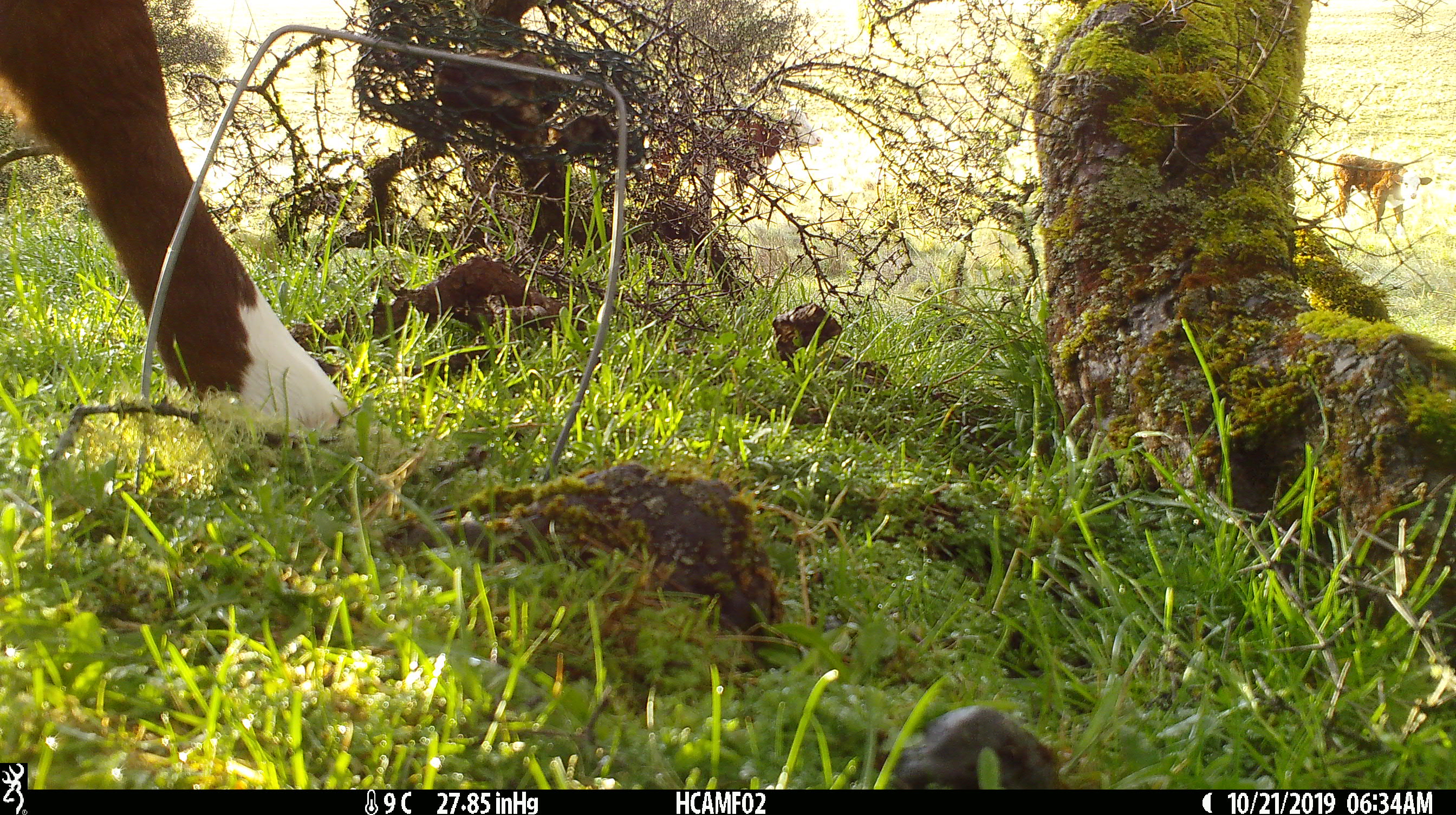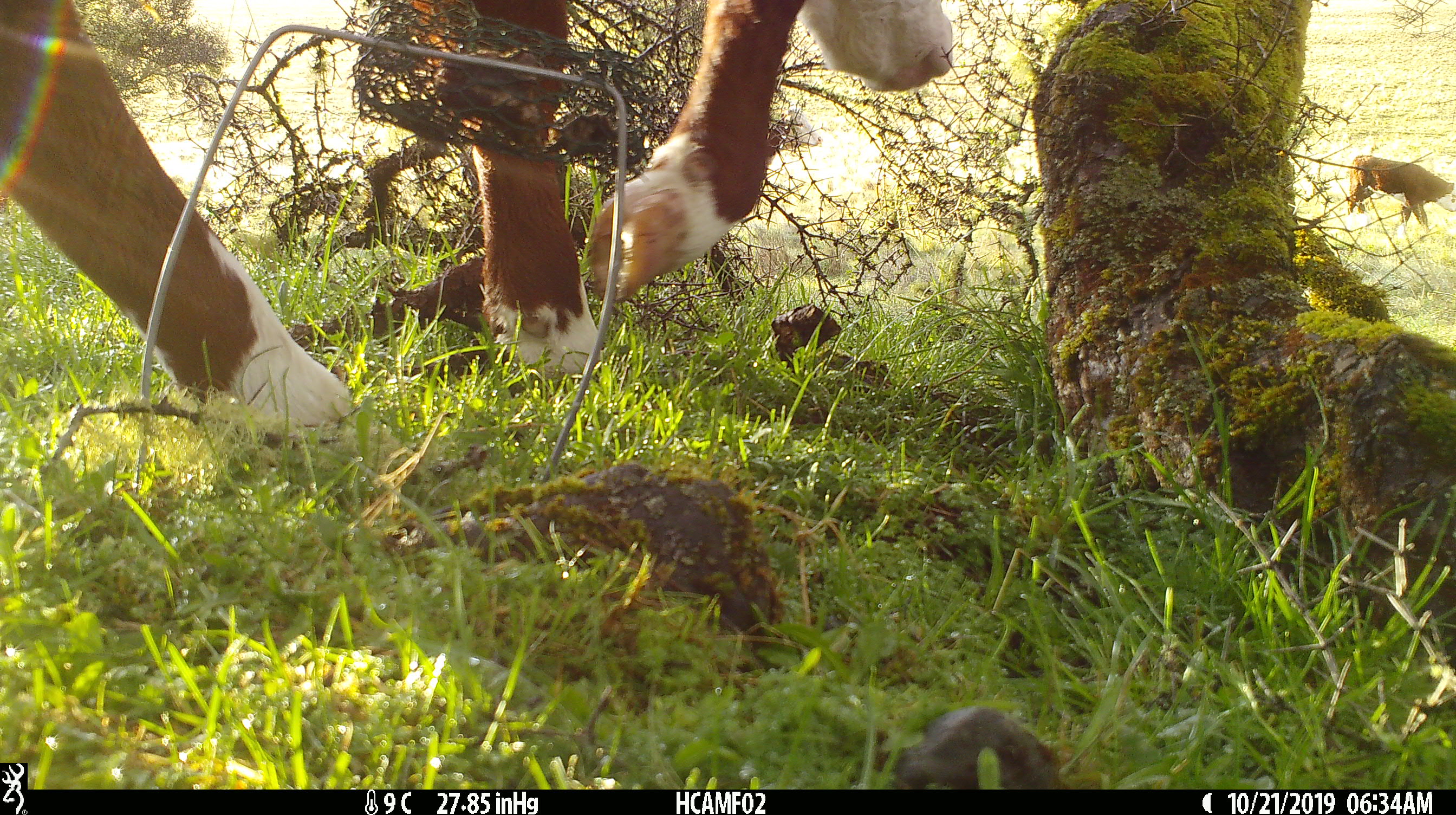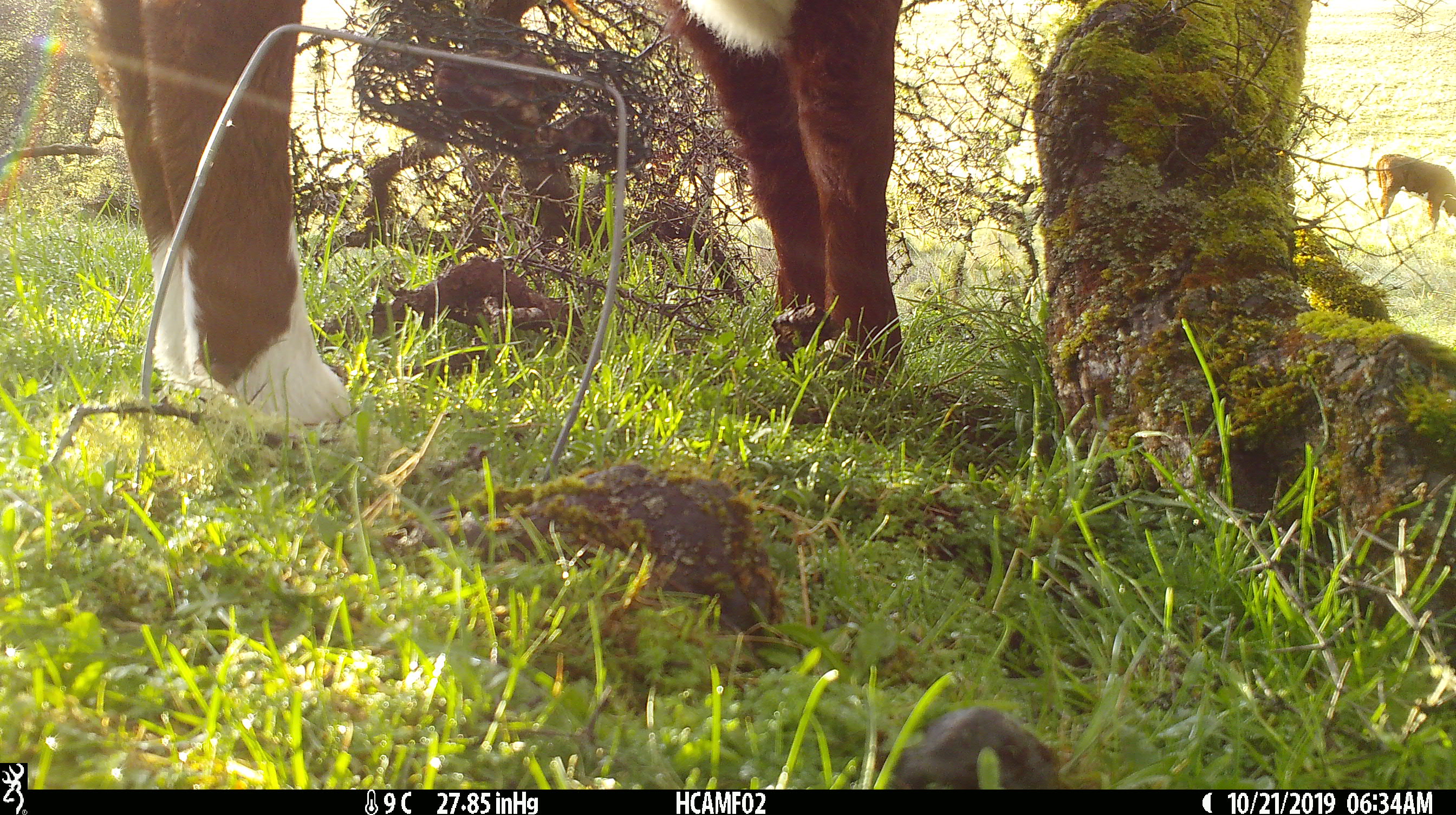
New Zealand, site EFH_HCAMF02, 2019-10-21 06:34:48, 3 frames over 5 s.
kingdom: Animalia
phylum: Chordata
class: Mammalia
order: Artiodactyla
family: Bovidae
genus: Bos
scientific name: Bos taurus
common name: domestic cow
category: cow